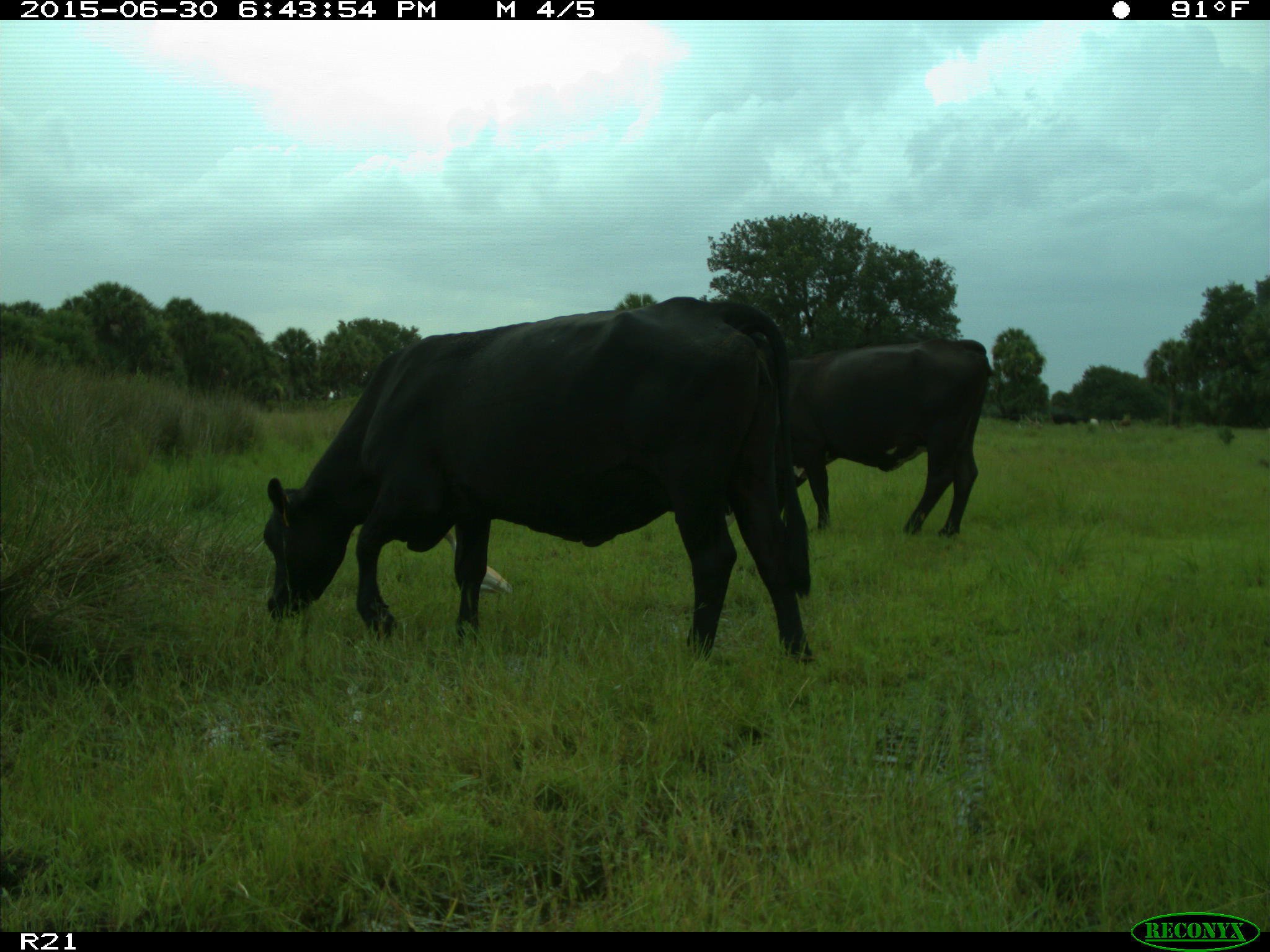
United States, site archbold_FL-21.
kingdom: Animalia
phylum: Chordata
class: Mammalia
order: Artiodactyla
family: Bovidae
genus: Bos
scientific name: Bos taurus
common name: domestic cow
Bos taurus (domestic cow).